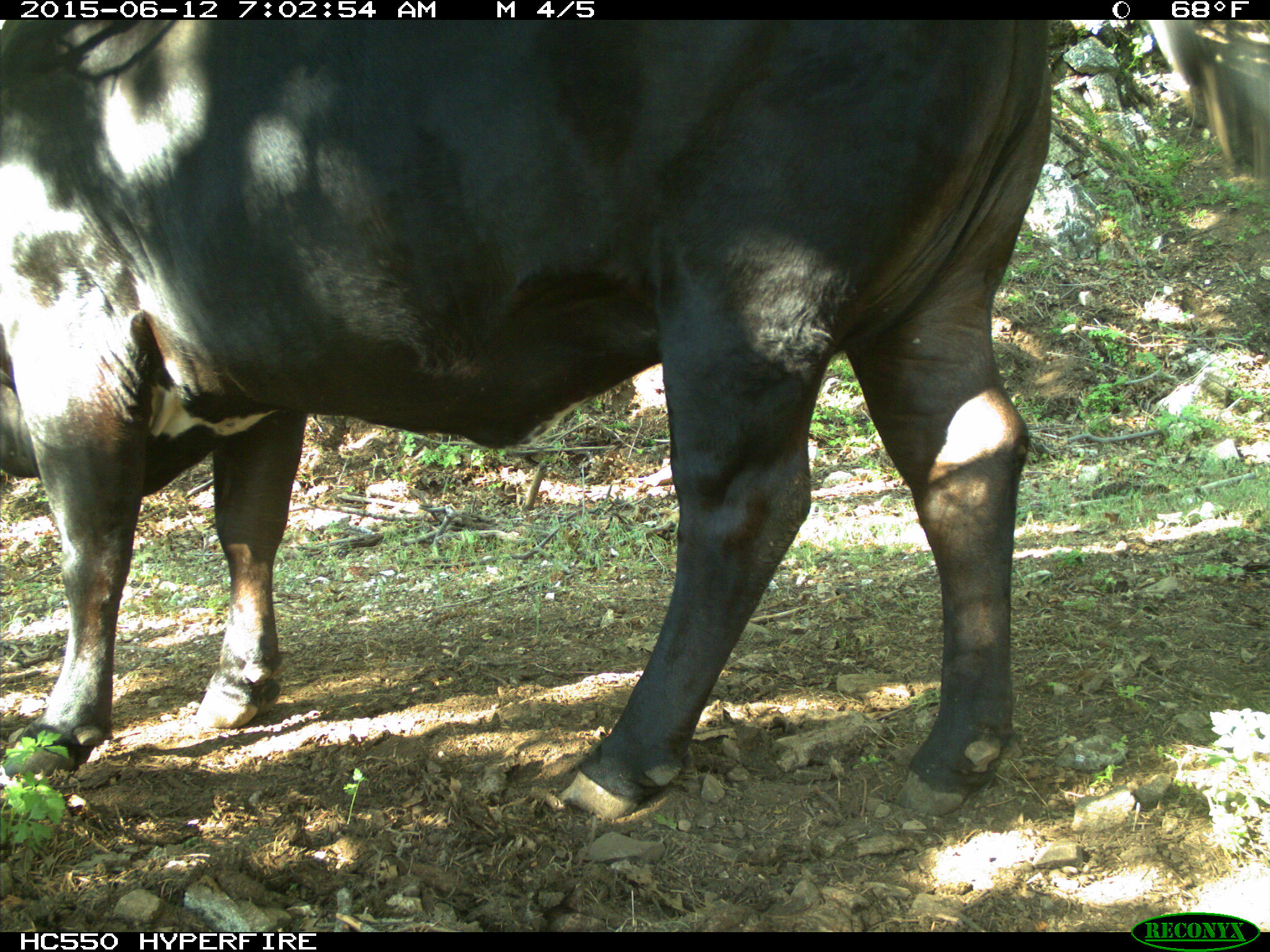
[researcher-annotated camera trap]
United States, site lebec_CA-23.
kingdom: Animalia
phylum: Chordata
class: Mammalia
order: Artiodactyla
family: Bovidae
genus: Bos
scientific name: Bos taurus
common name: domestic cow